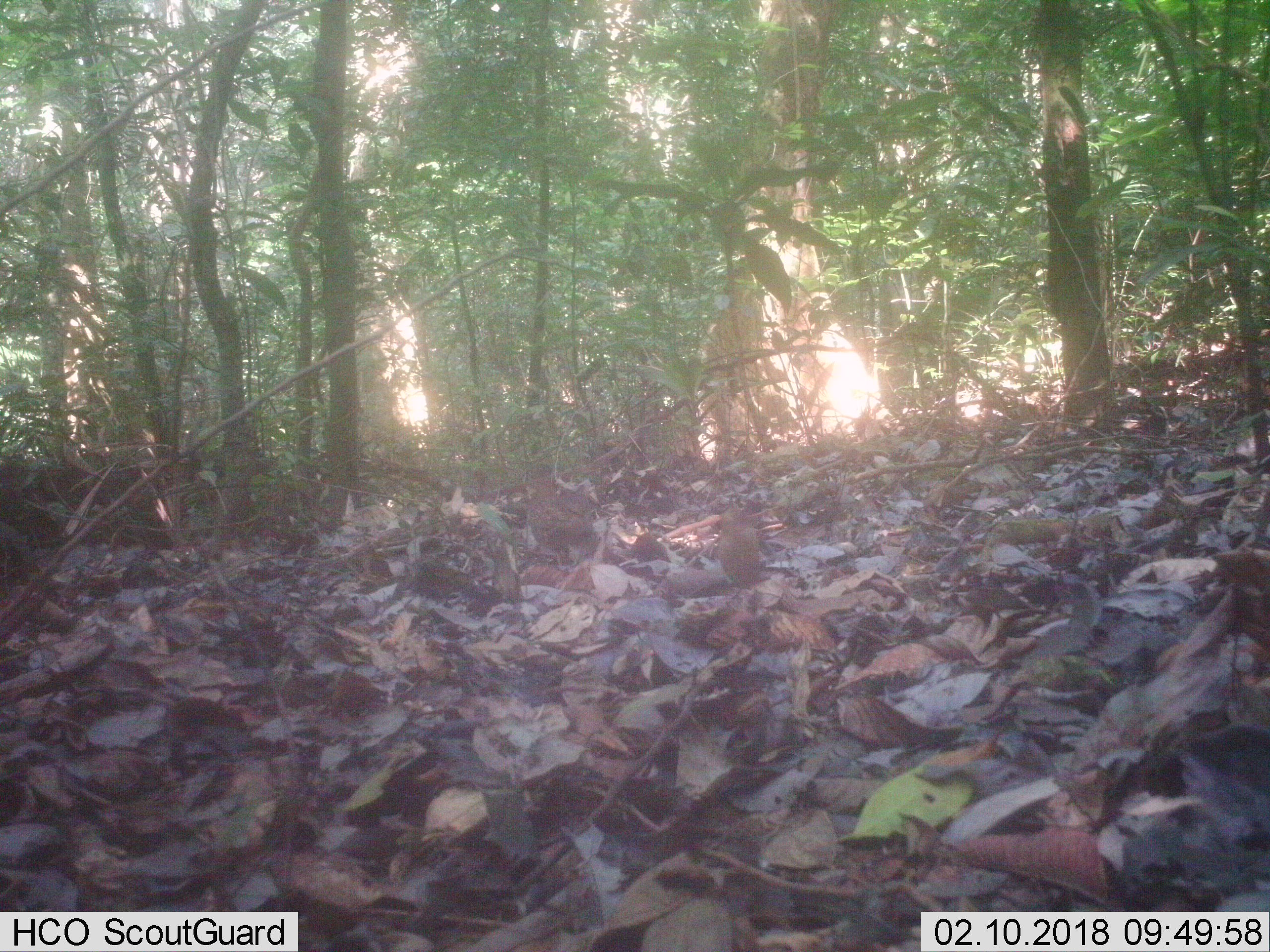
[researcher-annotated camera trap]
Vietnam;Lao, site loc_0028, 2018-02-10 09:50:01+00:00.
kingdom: Animalia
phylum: Chordata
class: Aves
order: Galliformes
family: Phasianidae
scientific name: Phasianidae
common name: partridge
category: unidentified partridge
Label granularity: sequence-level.